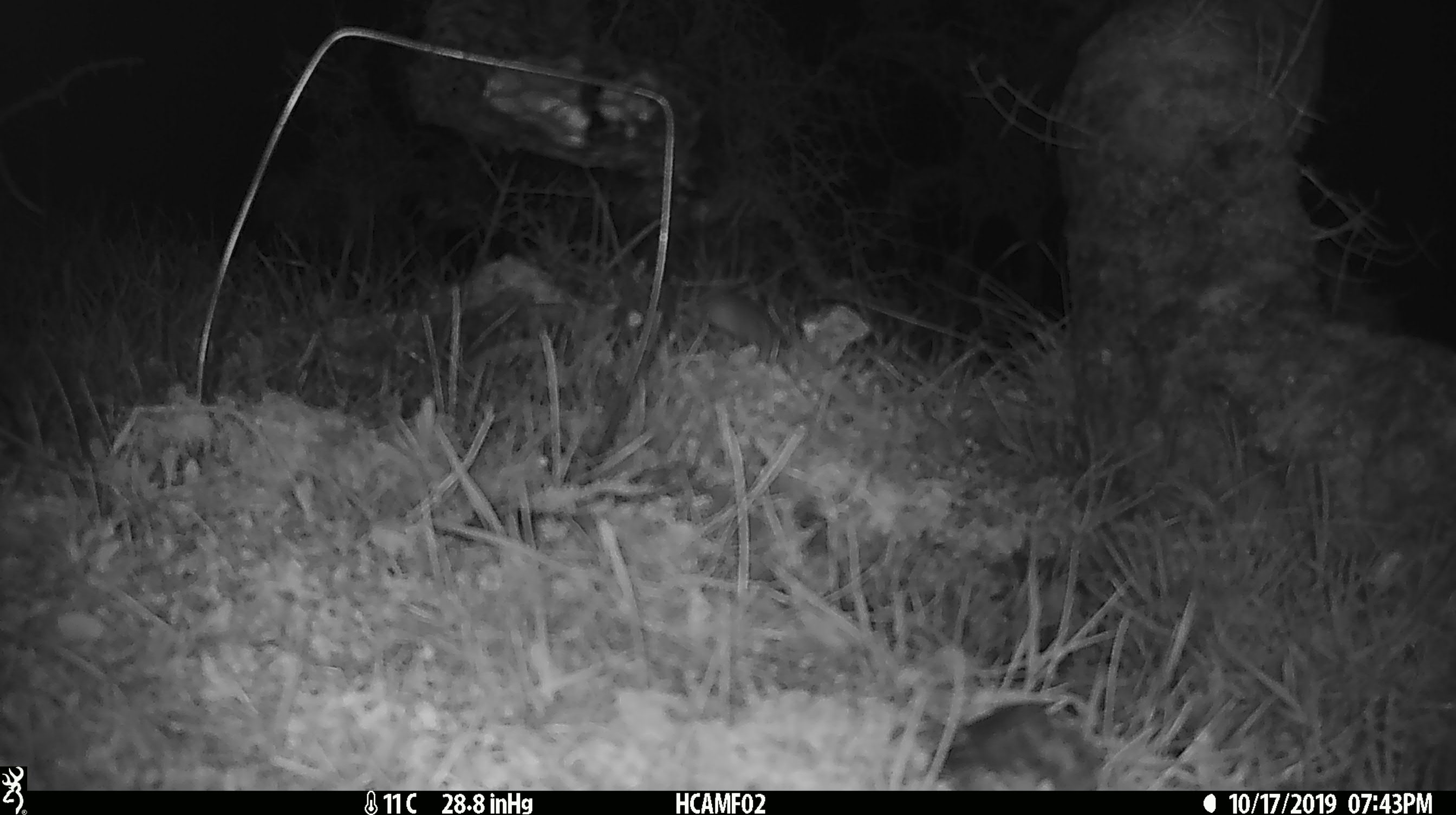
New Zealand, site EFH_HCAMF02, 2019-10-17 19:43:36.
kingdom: Animalia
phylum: Chordata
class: Mammalia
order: Rodentia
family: Muridae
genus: Mus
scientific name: Mus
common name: mouse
Mouse (Mus).